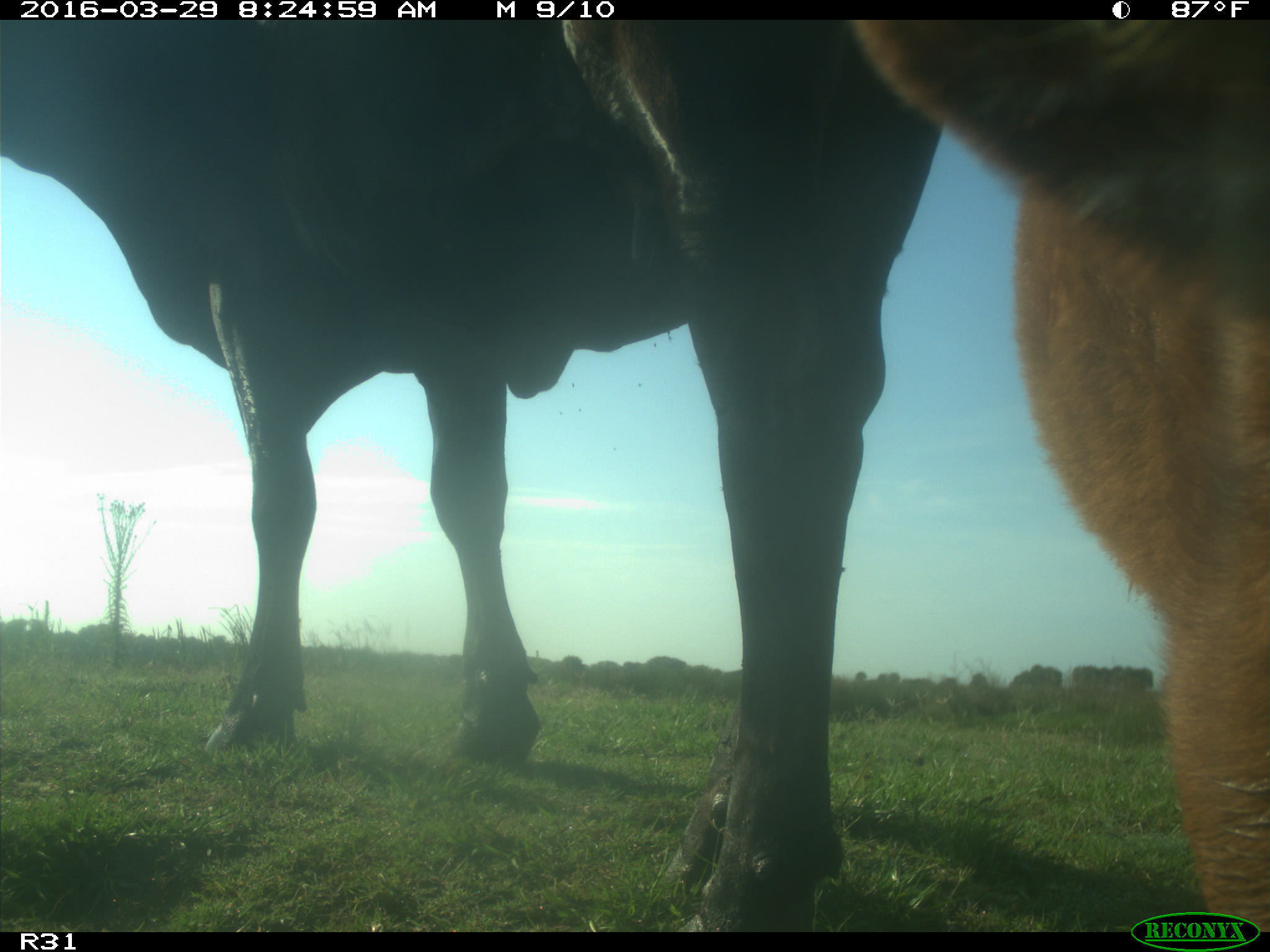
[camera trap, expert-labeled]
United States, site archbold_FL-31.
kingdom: Animalia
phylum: Chordata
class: Mammalia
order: Artiodactyla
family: Bovidae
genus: Bos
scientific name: Bos taurus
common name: domestic cow